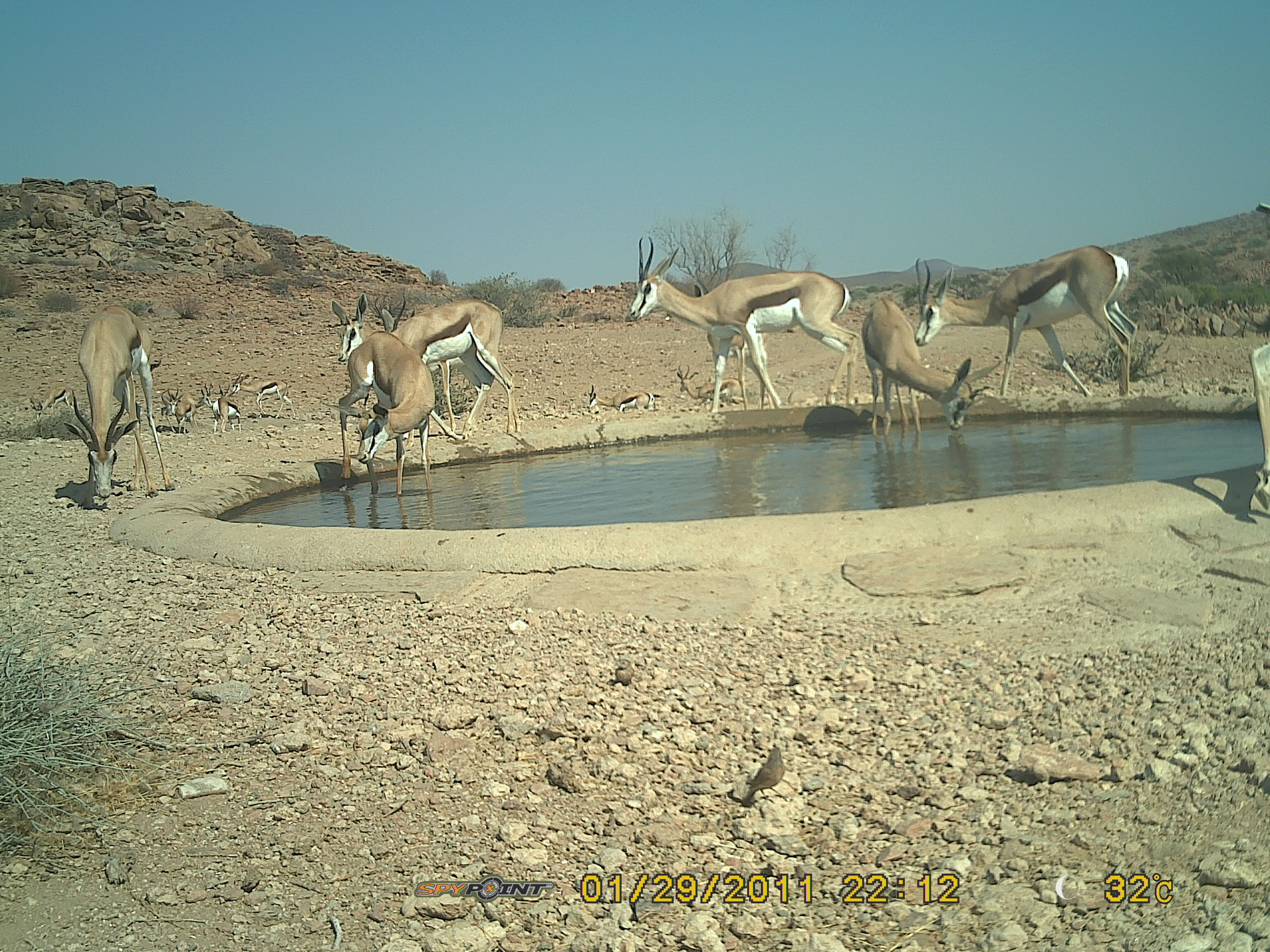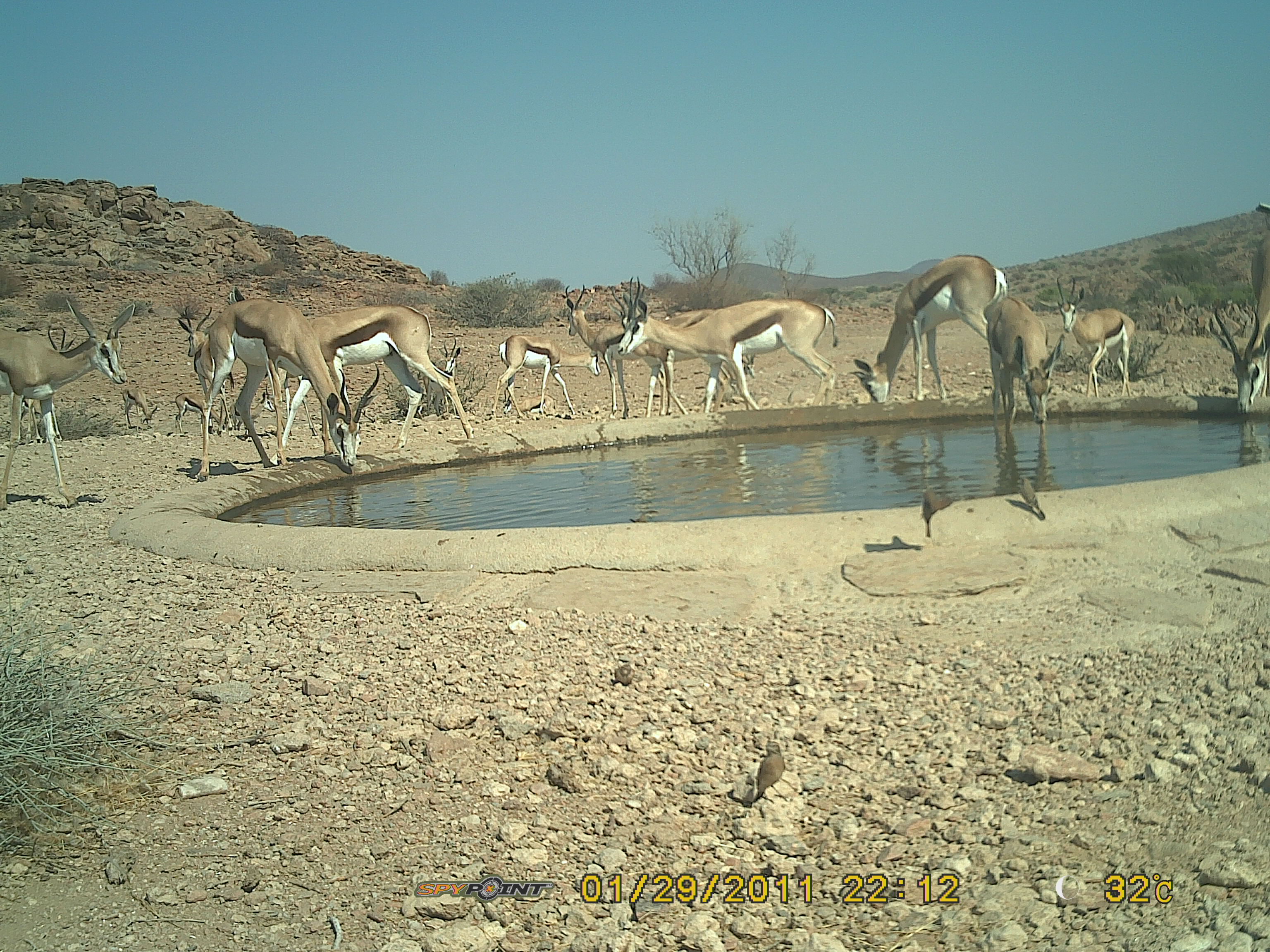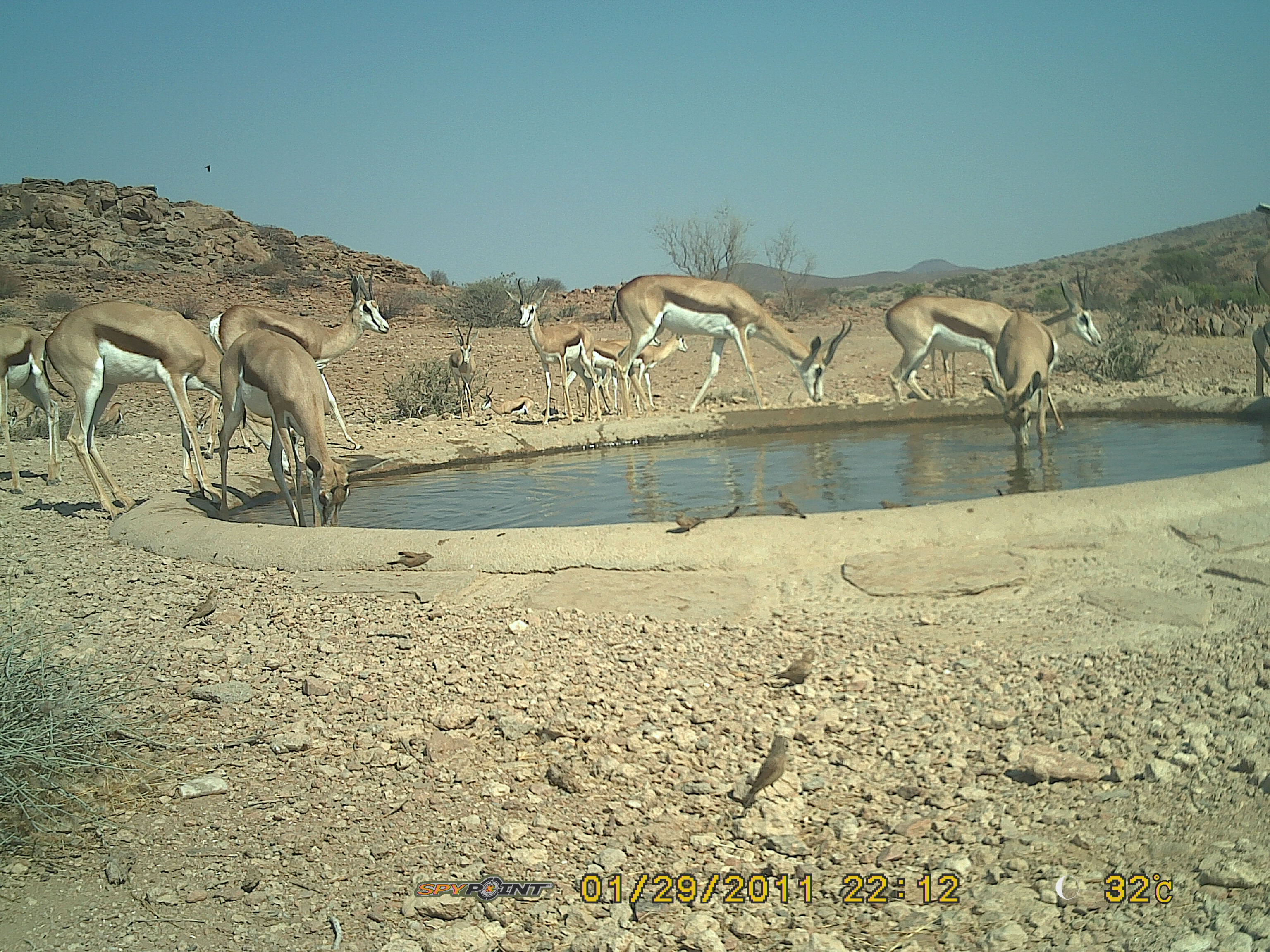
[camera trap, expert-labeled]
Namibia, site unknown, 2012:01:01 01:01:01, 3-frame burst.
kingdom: Animalia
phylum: Chordata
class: Mammalia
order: Artiodactyla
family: Bovidae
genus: Antidorcas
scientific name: Antidorcas marsupialis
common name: springbok